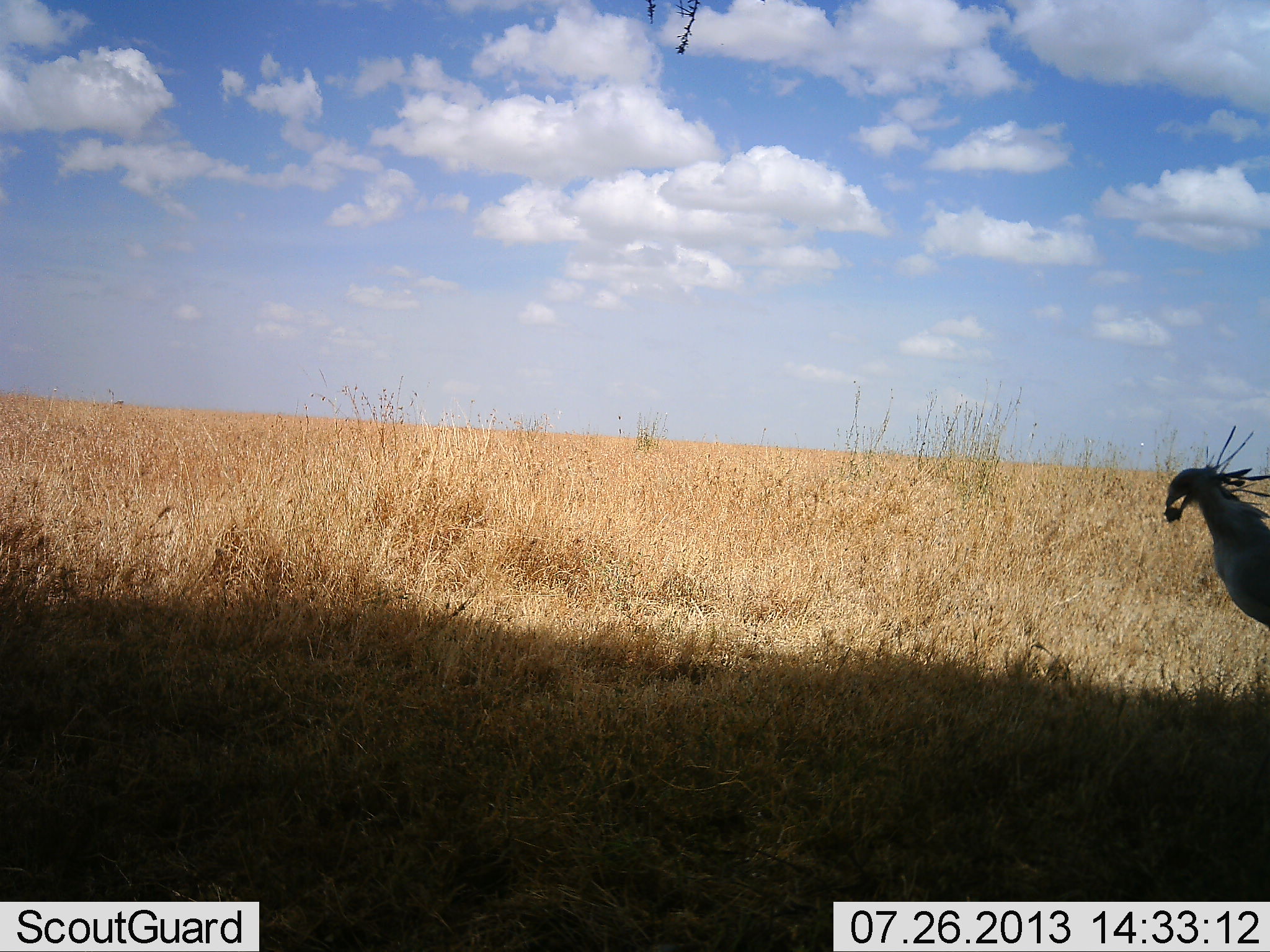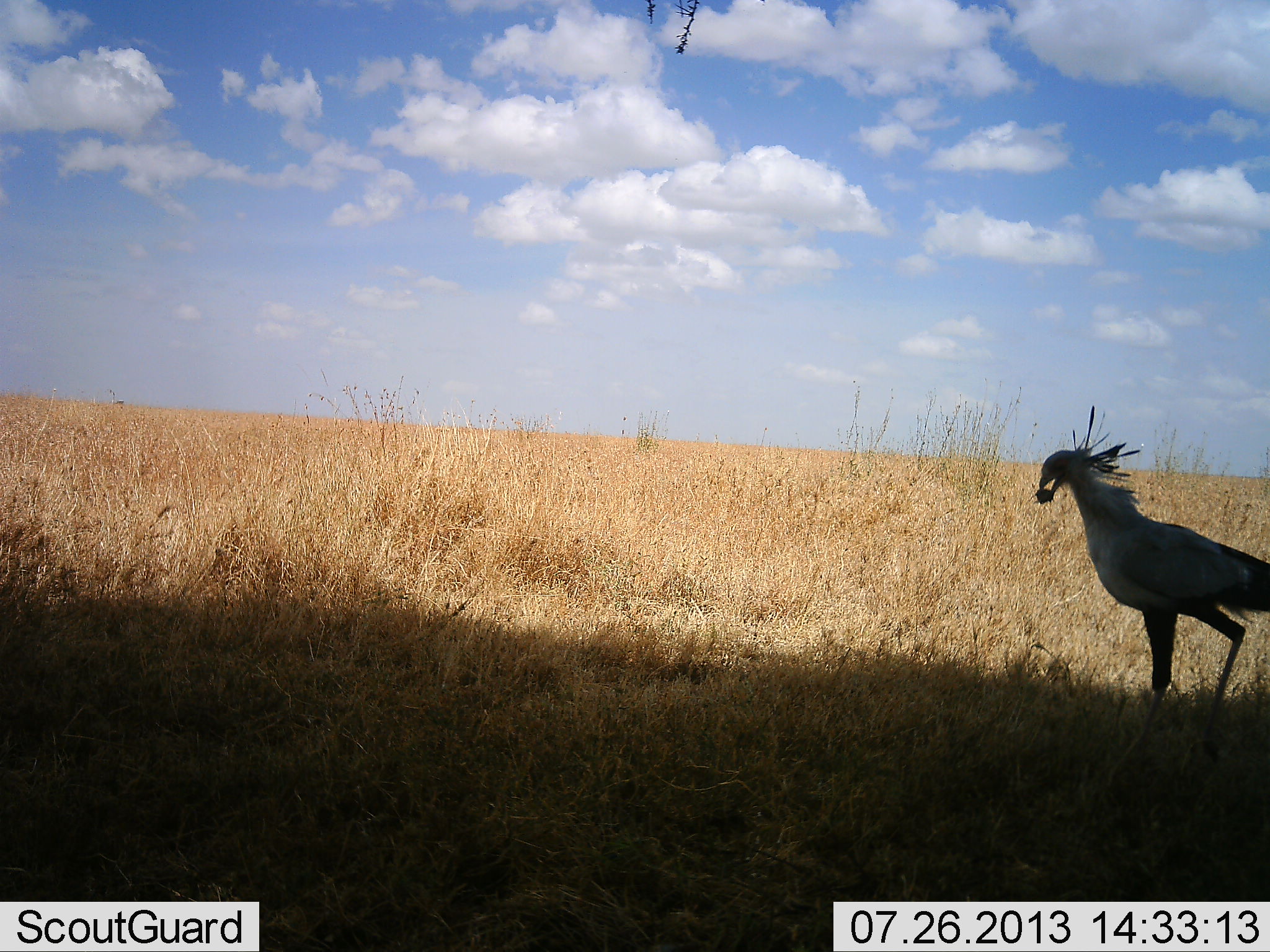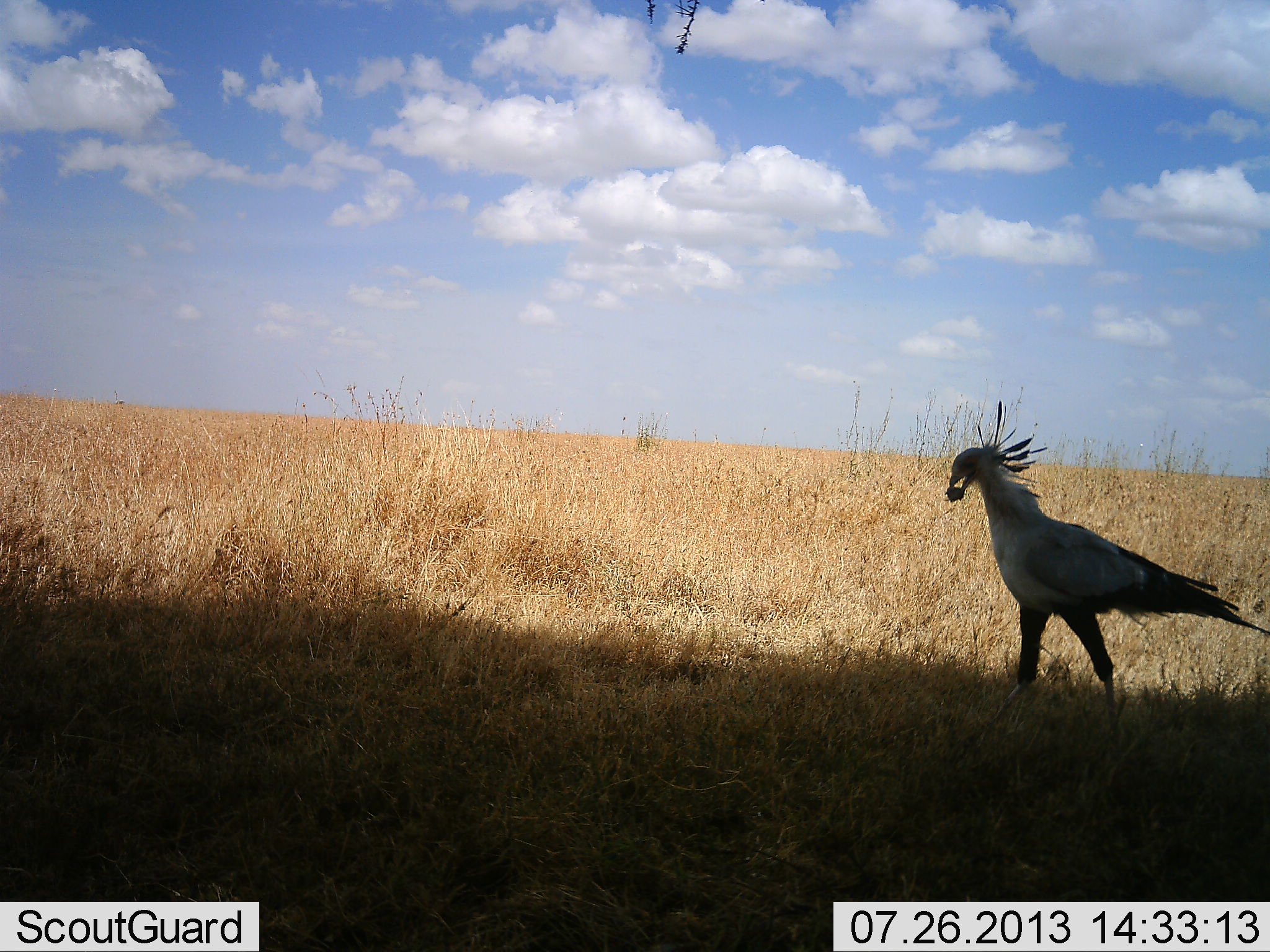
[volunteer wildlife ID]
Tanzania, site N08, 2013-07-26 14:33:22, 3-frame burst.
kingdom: Animalia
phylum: Chordata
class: Aves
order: Accipitriformes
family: Sagittariidae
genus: Sagittarius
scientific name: Sagittarius serpentarius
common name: secretary bird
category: secretarybird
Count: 1.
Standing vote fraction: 0%.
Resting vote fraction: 0%.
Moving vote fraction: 79%.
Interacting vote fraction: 5%.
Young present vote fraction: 0%.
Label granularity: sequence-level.